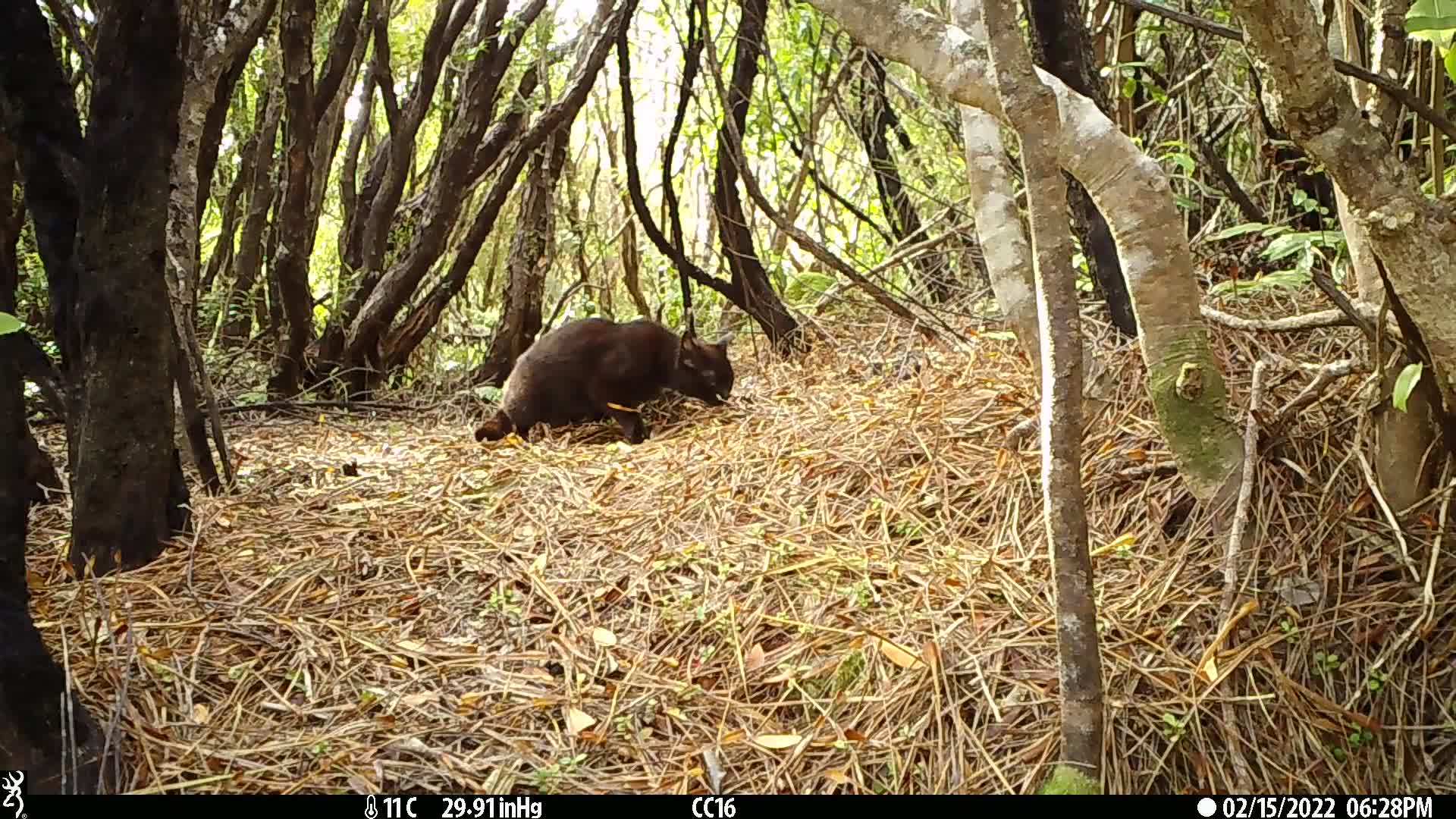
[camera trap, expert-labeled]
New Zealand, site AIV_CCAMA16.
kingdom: Animalia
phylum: Chordata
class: Mammalia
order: Carnivora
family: Felidae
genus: Felis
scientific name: Felis catus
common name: domestic cat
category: cat